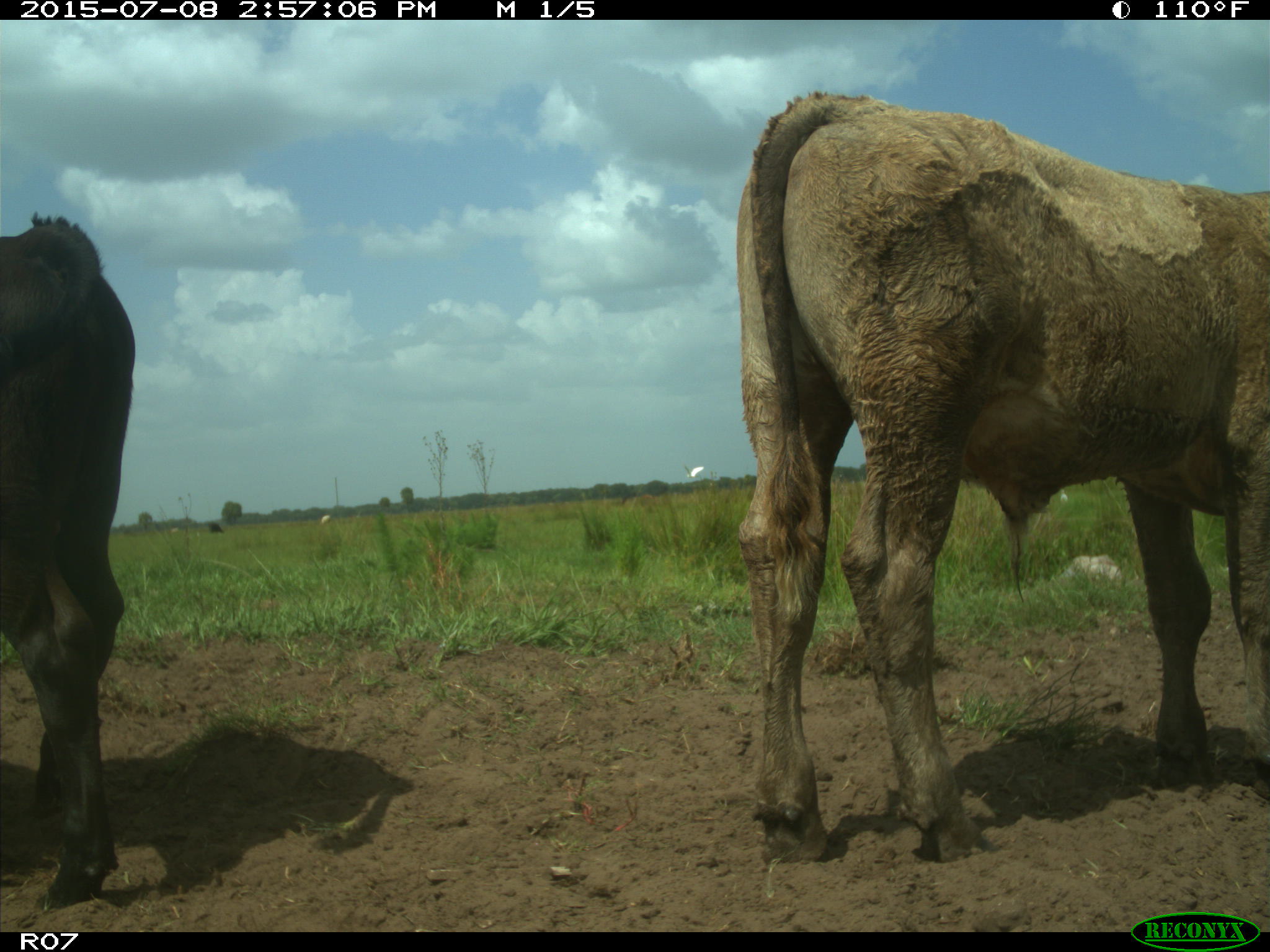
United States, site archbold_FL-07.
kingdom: Animalia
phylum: Chordata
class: Mammalia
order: Artiodactyla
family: Bovidae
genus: Bos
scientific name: Bos taurus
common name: domestic cow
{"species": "Bos taurus (domestic cow)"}